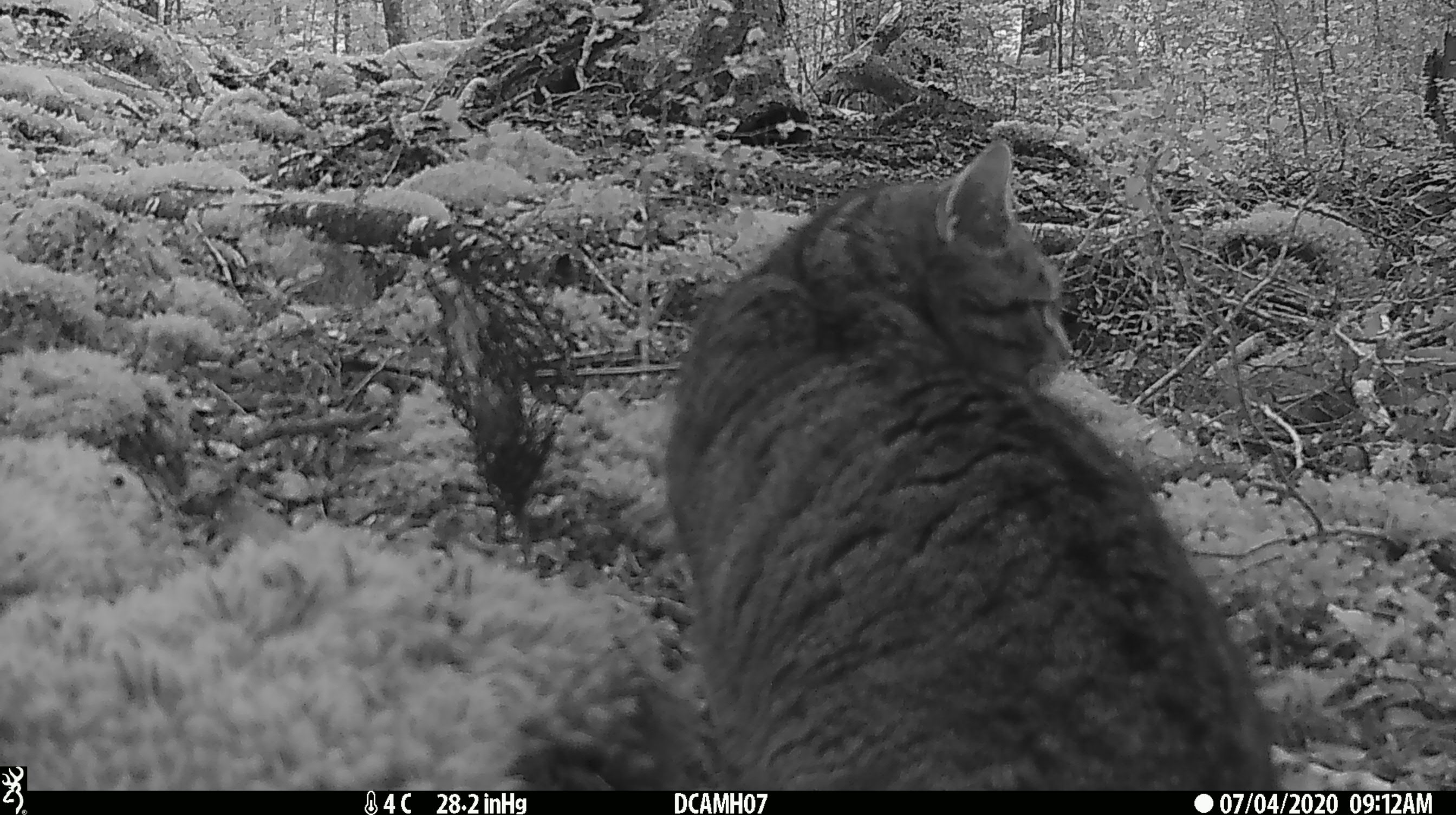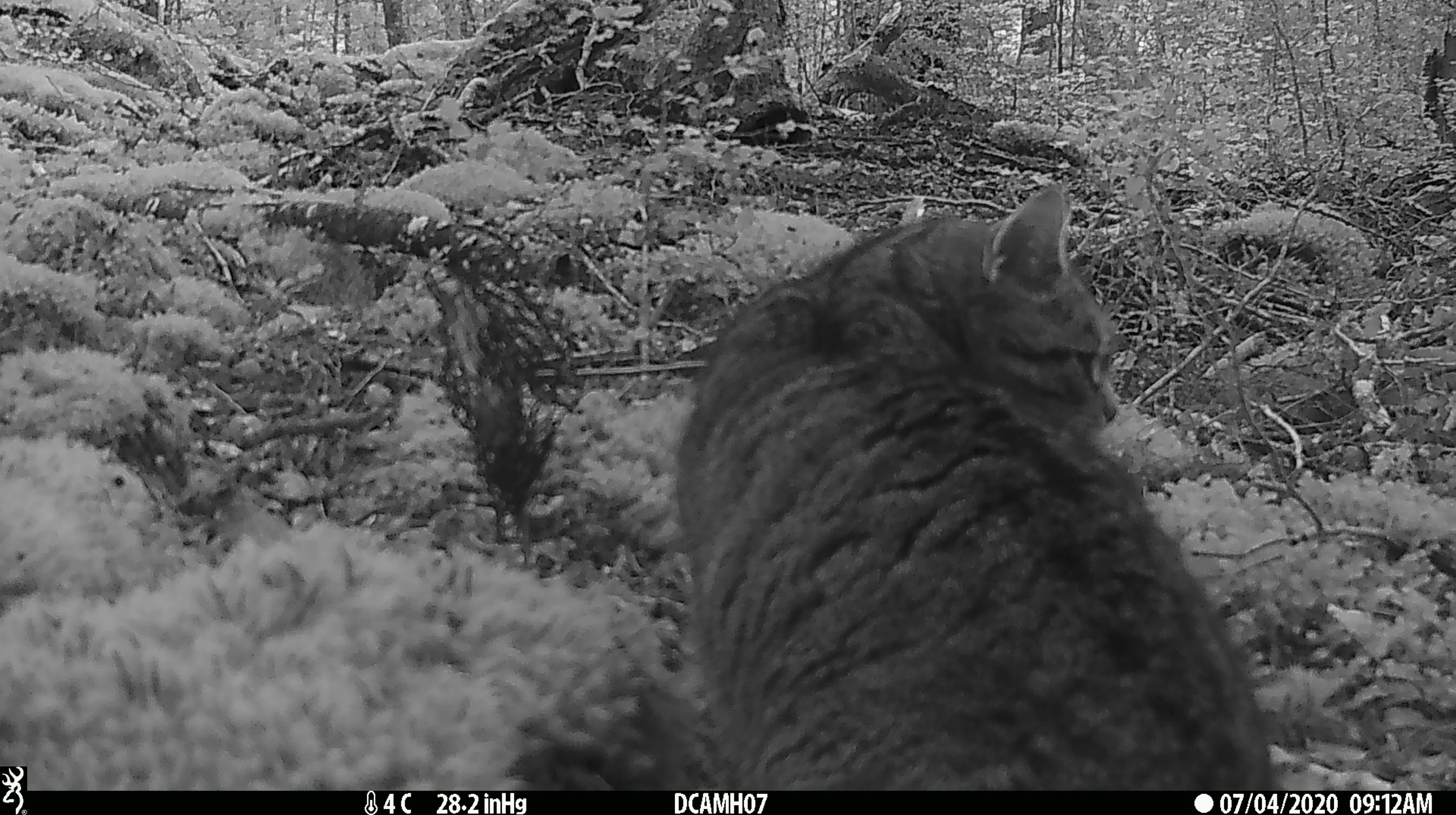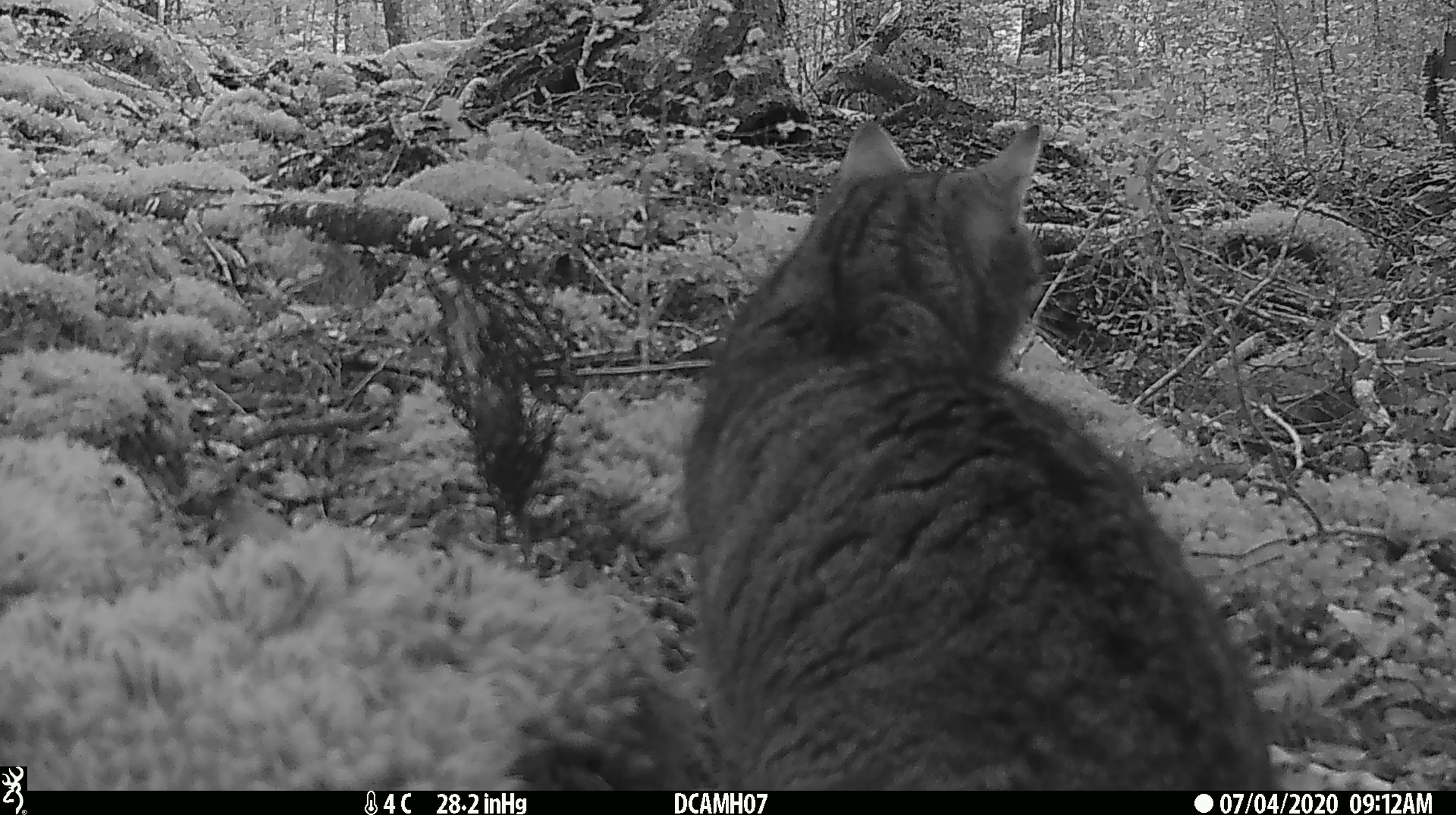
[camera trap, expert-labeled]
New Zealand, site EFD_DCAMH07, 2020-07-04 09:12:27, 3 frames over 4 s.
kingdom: Animalia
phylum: Chordata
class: Mammalia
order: Carnivora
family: Felidae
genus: Felis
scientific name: Felis catus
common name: domestic cat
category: cat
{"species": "cat (domestic cat) (Felis catus)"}